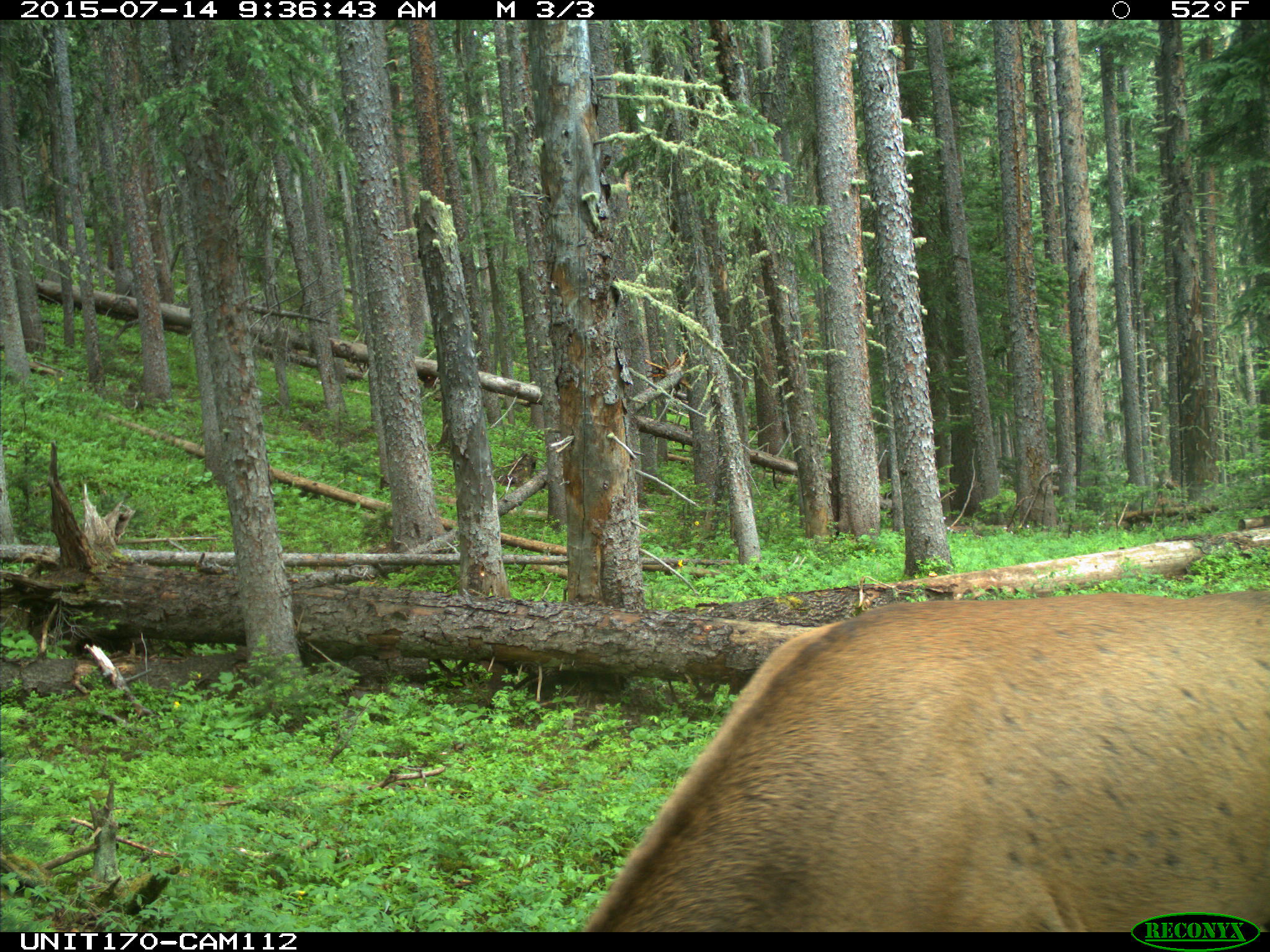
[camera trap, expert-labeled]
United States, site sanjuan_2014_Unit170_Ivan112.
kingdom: Animalia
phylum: Chordata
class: Mammalia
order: Artiodactyla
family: Cervidae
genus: Cervus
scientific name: Cervus elaphus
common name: red deer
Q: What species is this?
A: Cervus elaphus (red deer).